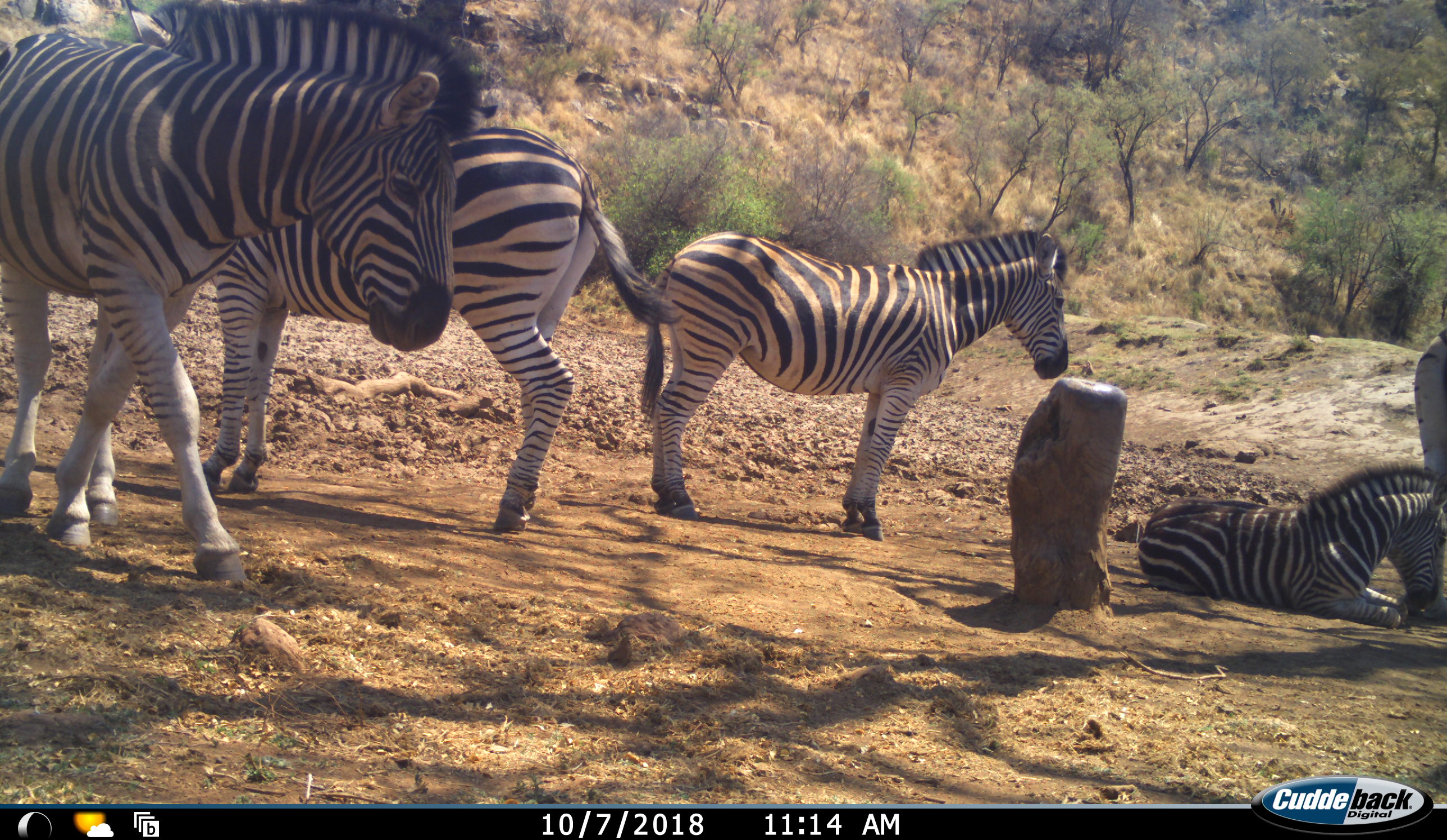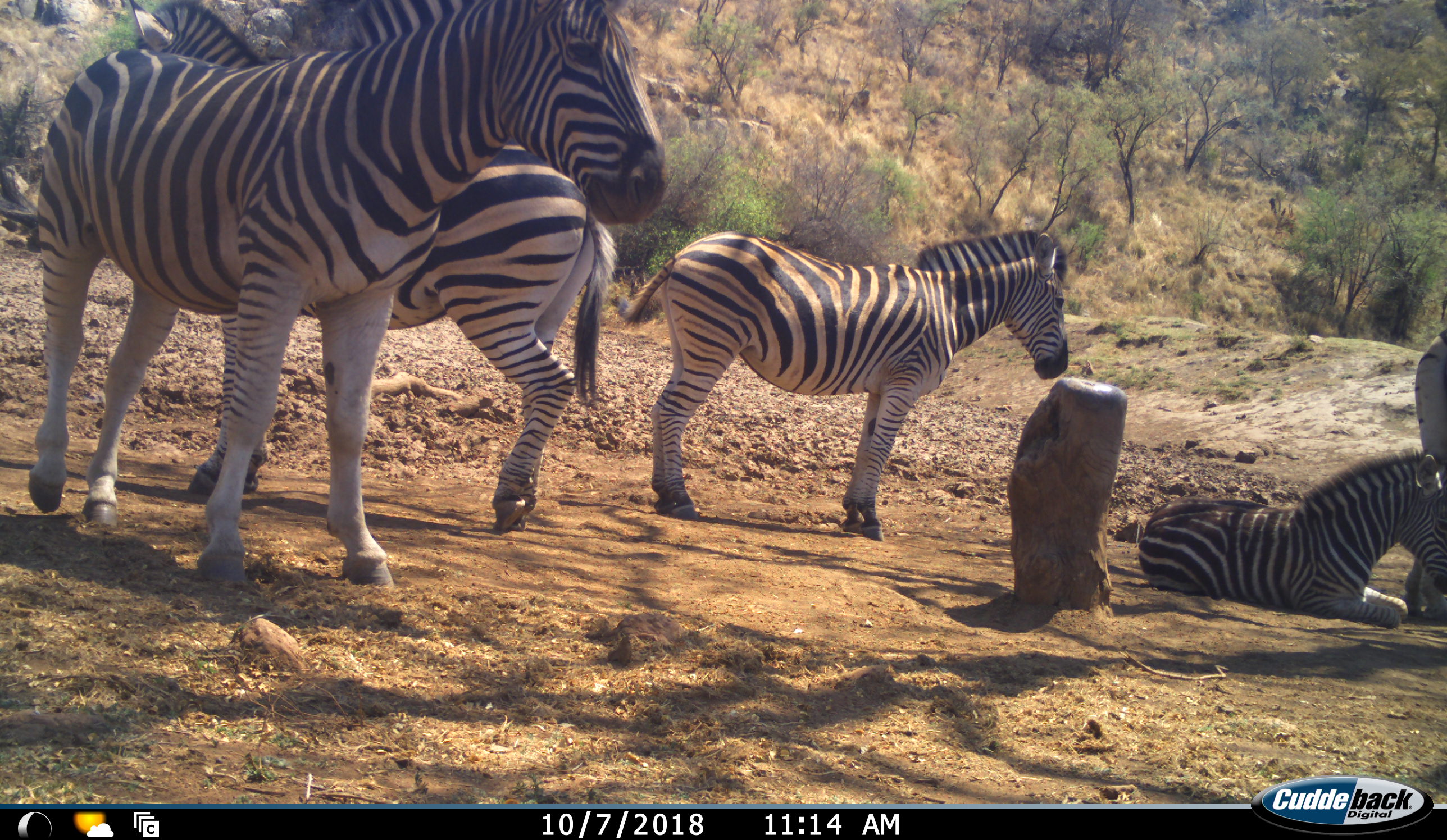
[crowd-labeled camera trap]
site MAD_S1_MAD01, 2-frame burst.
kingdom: Animalia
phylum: Chordata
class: Mammalia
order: Perissodactyla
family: Equidae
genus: Equus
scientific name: Equus quagga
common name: plains zebra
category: zebraplains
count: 5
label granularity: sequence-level